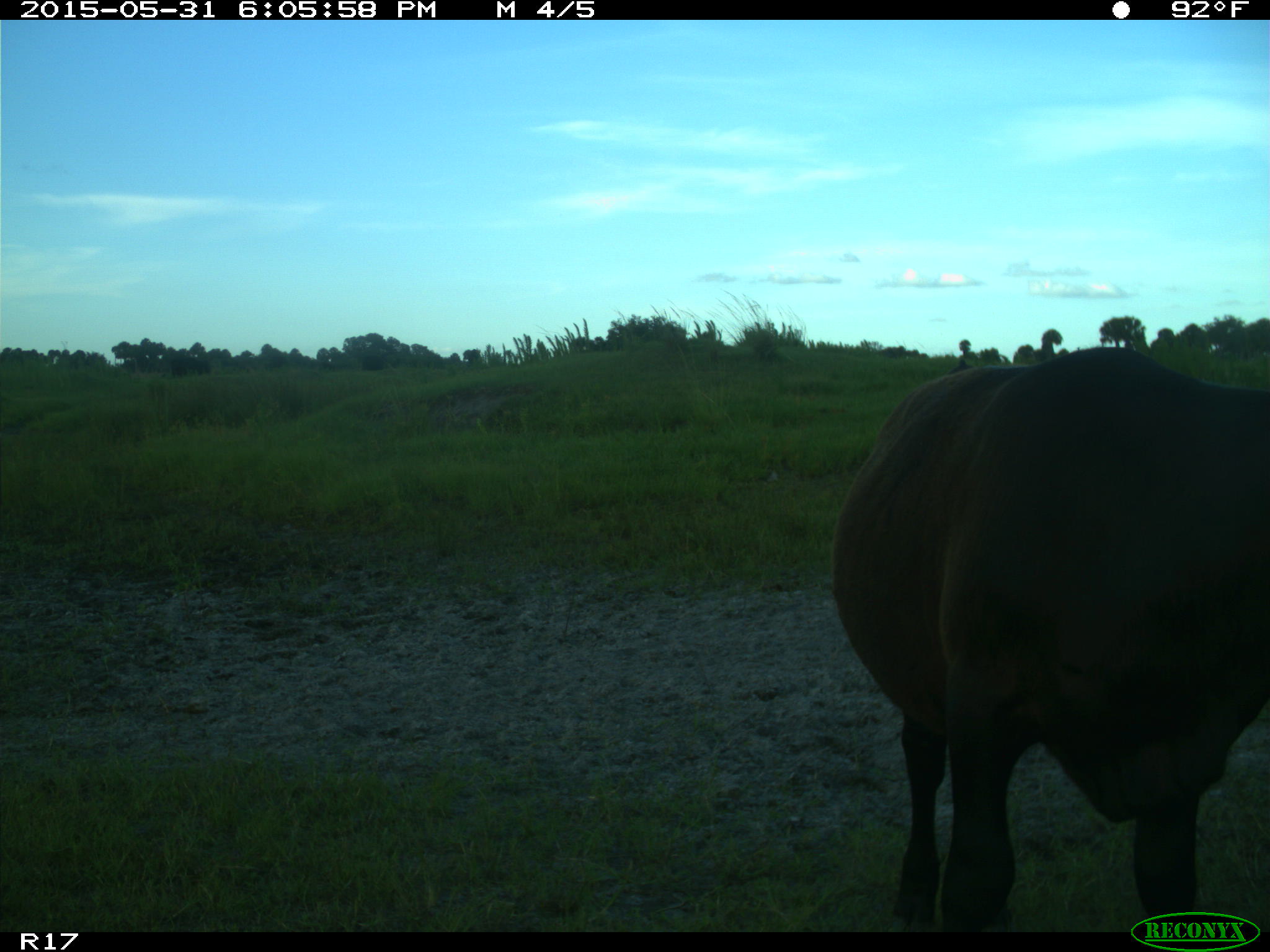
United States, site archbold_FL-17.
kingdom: Animalia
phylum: Chordata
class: Mammalia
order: Artiodactyla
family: Bovidae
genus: Bos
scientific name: Bos taurus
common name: domestic cow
Bos taurus (domestic cow).